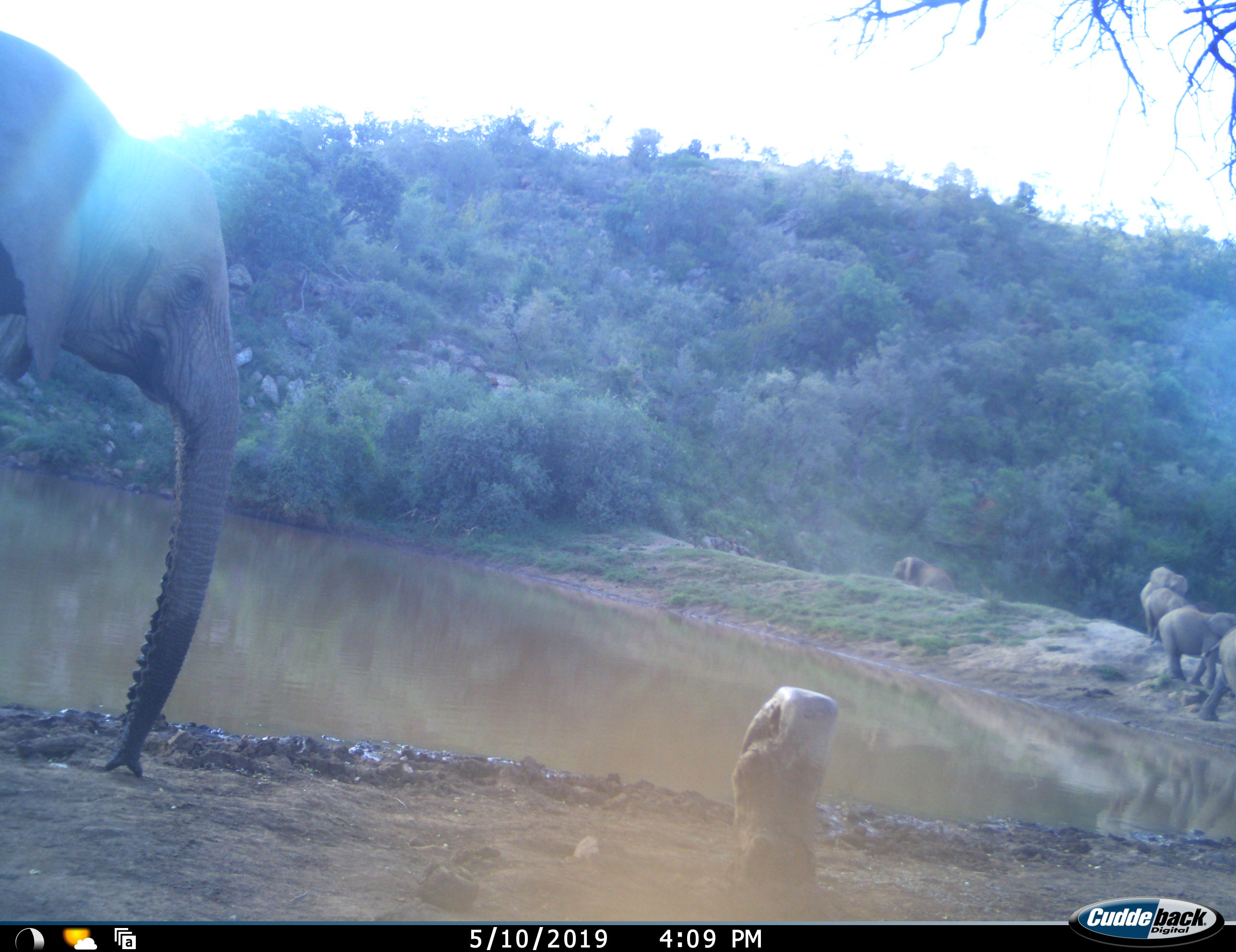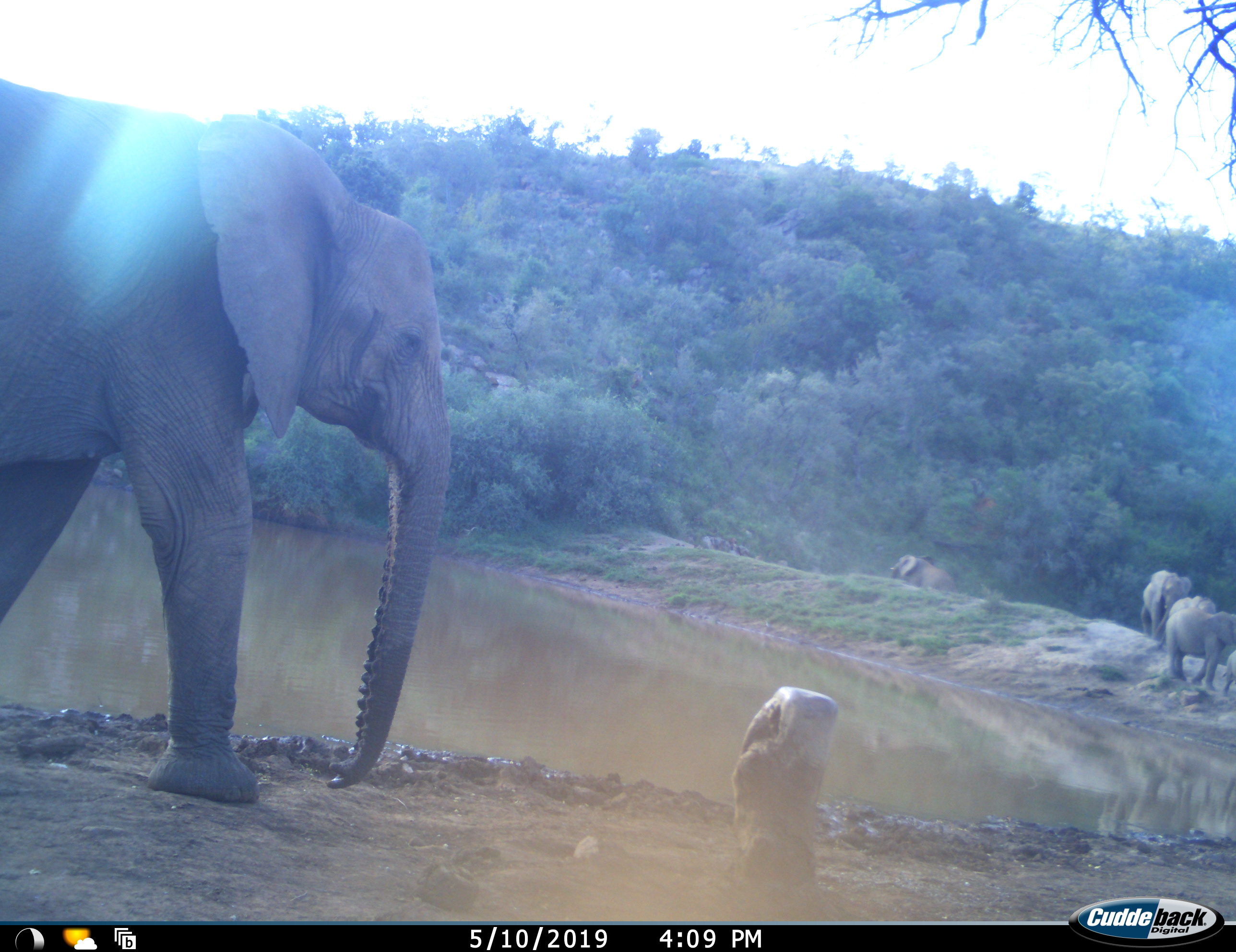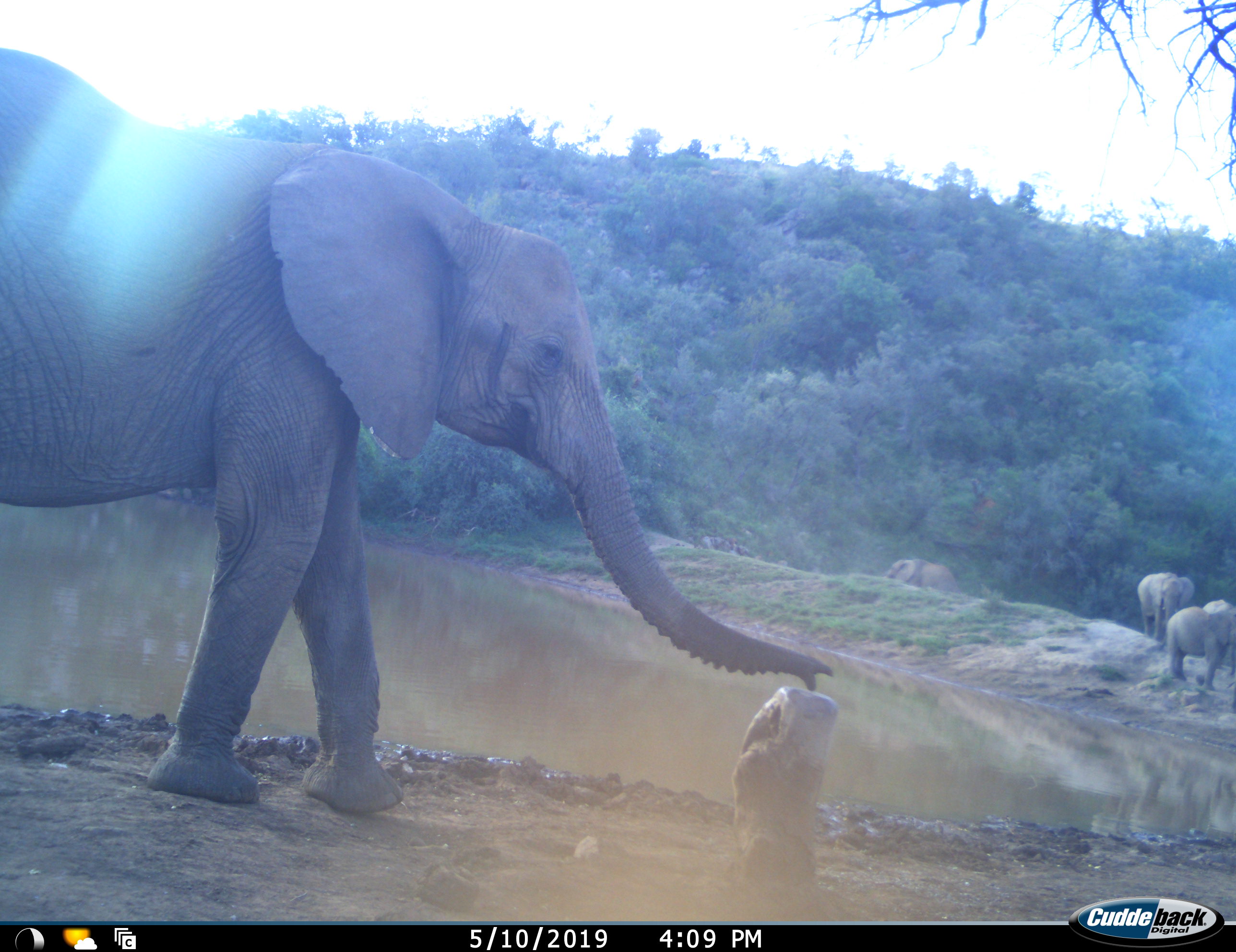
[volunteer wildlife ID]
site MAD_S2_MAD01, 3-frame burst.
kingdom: Animalia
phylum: Chordata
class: Mammalia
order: Proboscidea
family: Elephantidae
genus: Loxodonta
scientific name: Loxodonta africana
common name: african bush elephant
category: elephant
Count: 6.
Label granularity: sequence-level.